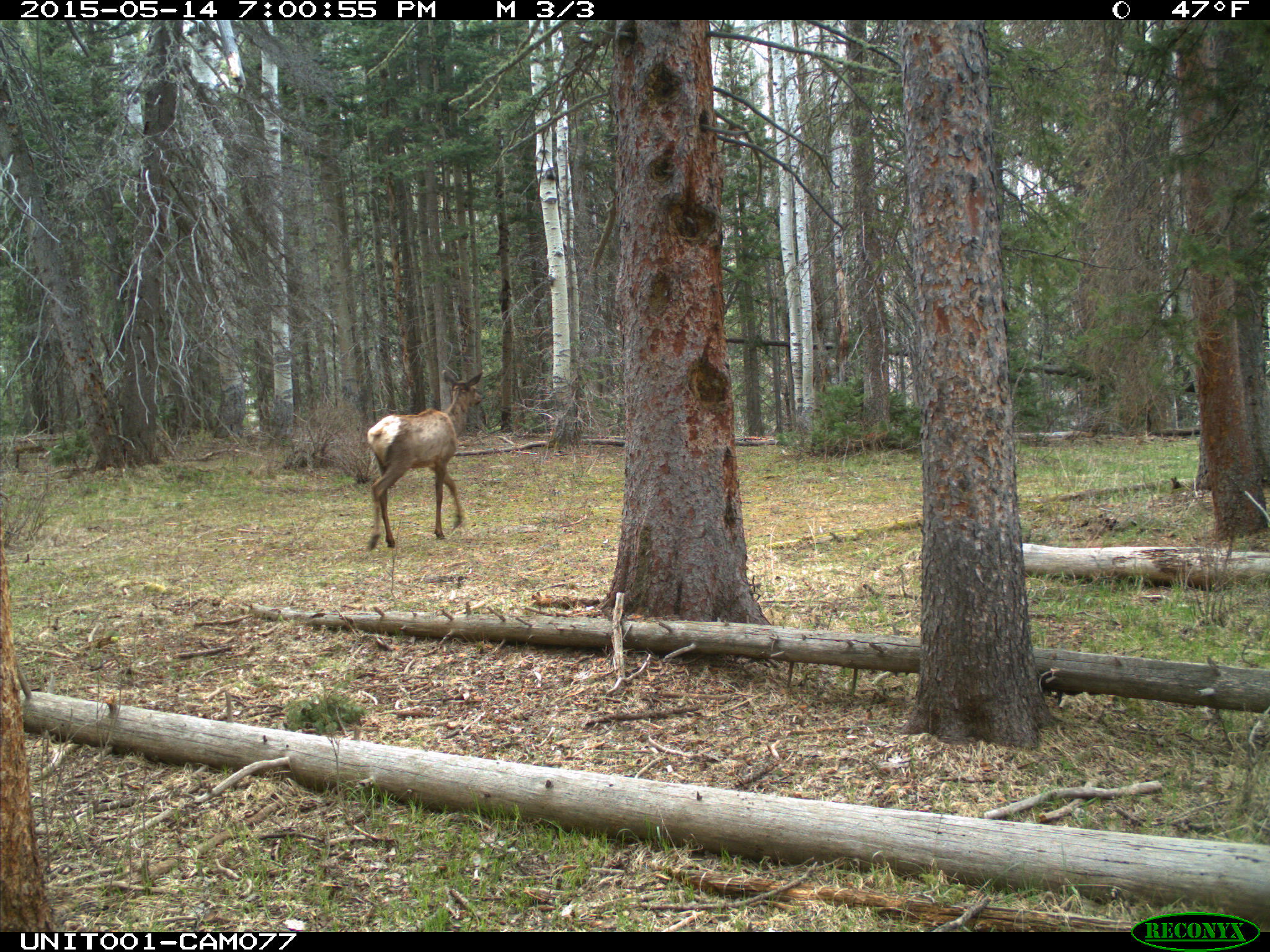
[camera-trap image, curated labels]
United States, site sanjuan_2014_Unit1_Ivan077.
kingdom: Animalia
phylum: Chordata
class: Mammalia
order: Artiodactyla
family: Cervidae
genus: Cervus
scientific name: Cervus elaphus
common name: red deer